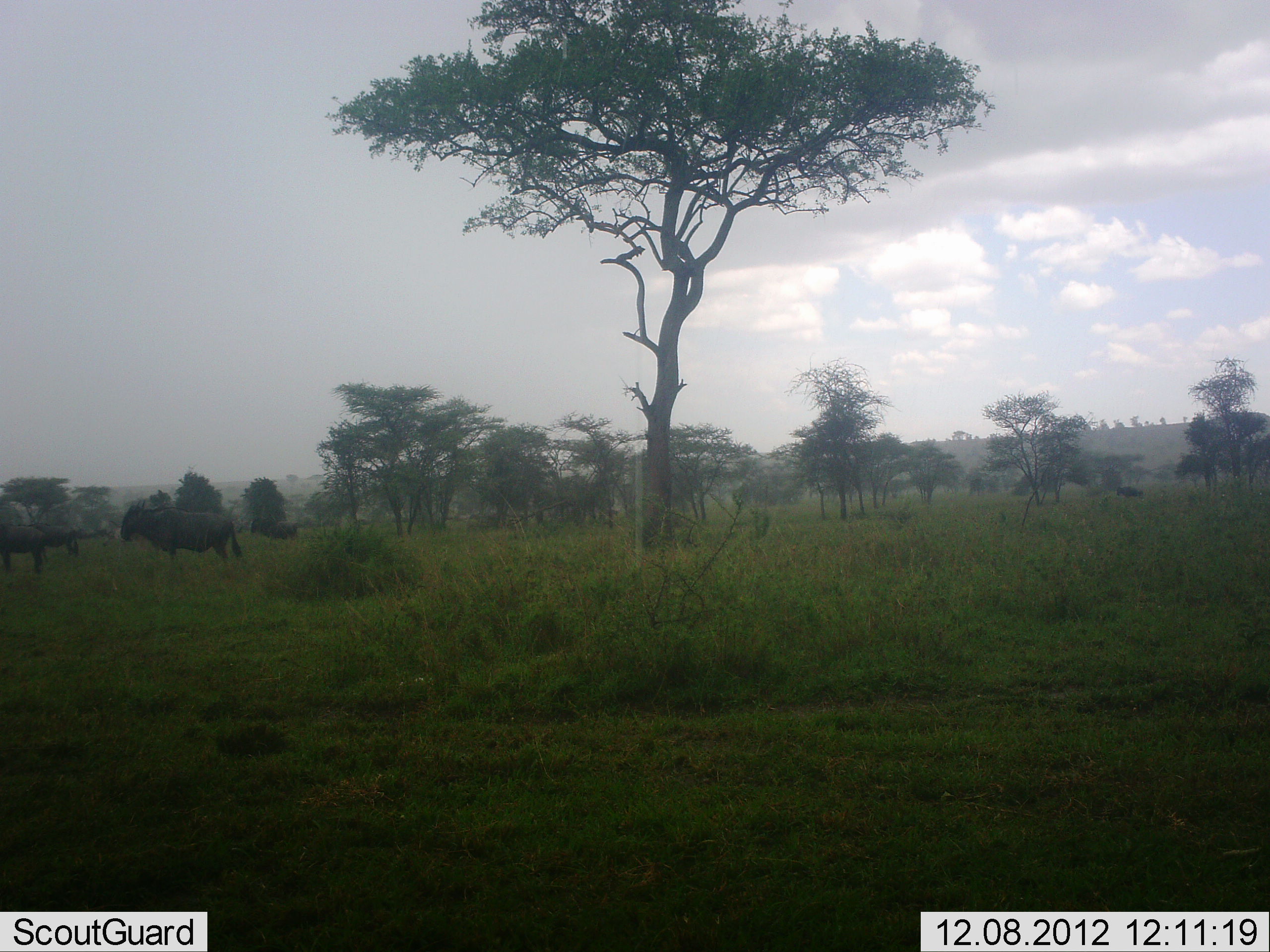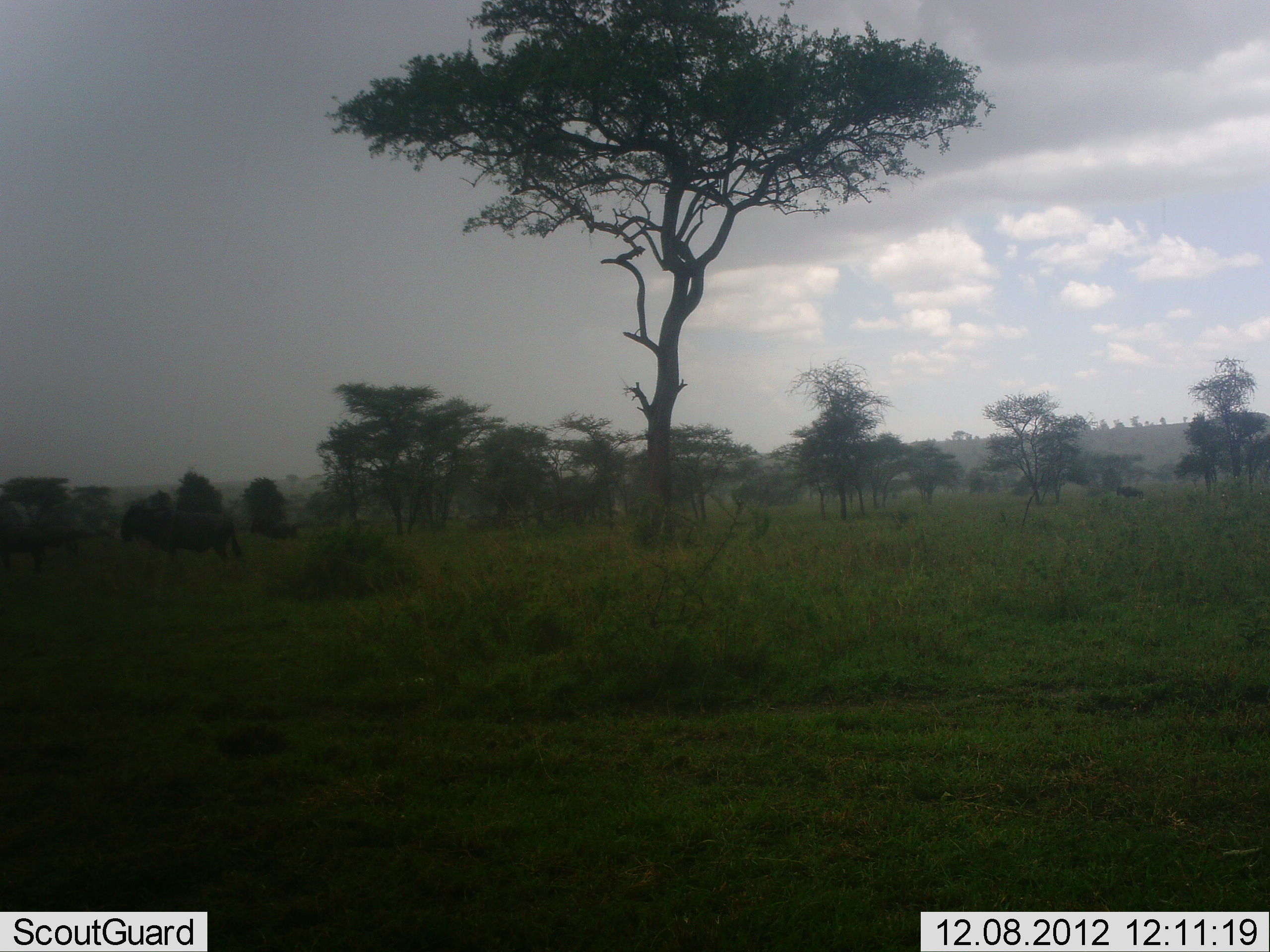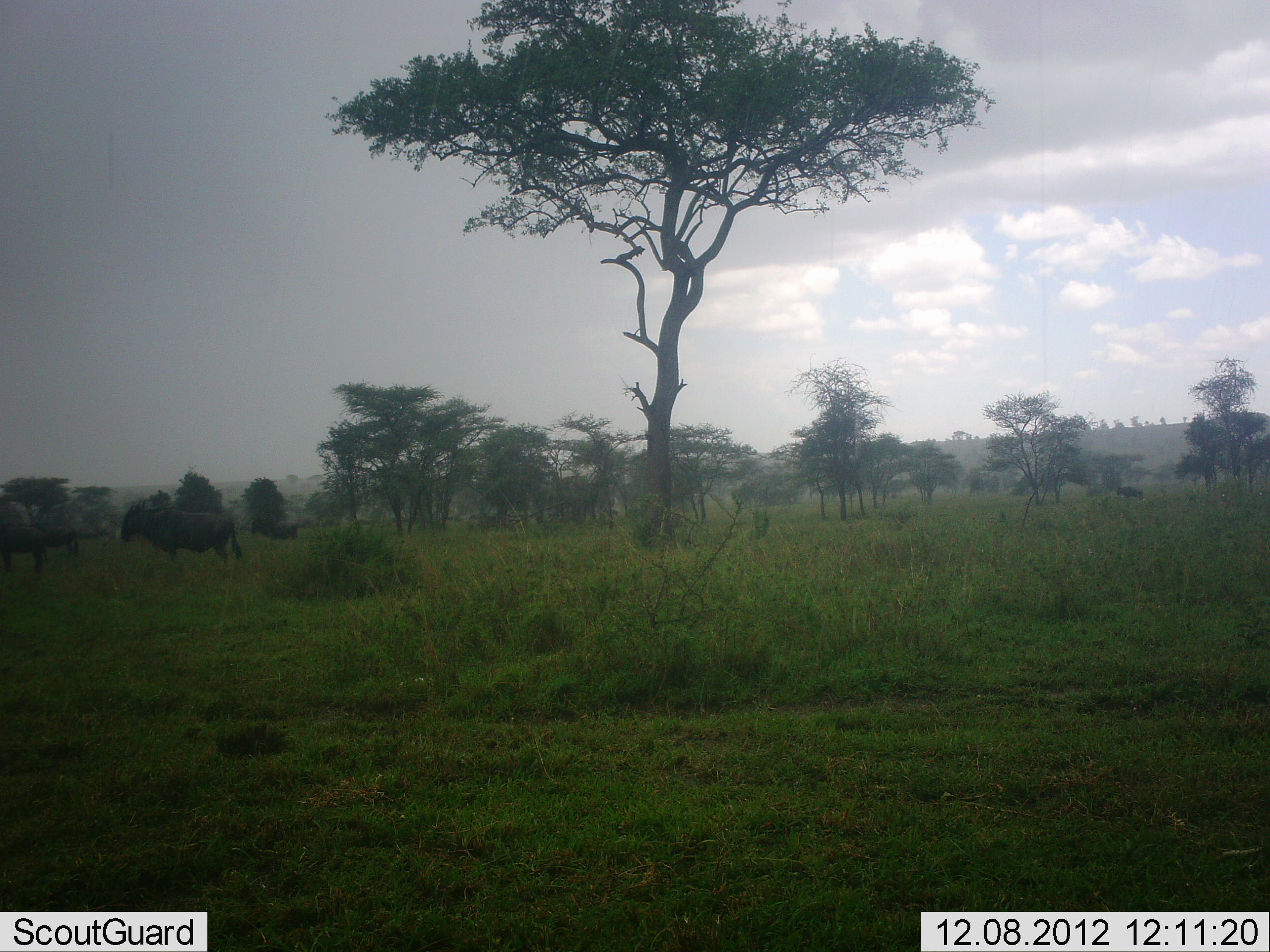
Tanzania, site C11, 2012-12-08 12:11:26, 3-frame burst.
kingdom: Animalia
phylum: Chordata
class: Mammalia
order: Artiodactyla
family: Bovidae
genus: Connochaetes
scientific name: Connochaetes taurinus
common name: blue wildebeest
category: wildebeest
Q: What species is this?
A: Wildebeest (blue wildebeest) (Connochaetes taurinus).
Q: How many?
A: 3.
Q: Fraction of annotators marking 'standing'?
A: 94%.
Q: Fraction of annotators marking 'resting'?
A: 6%.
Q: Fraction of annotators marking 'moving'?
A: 6%.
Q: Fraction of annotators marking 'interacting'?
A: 6%.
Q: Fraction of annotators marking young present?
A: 0%.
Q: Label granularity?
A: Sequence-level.